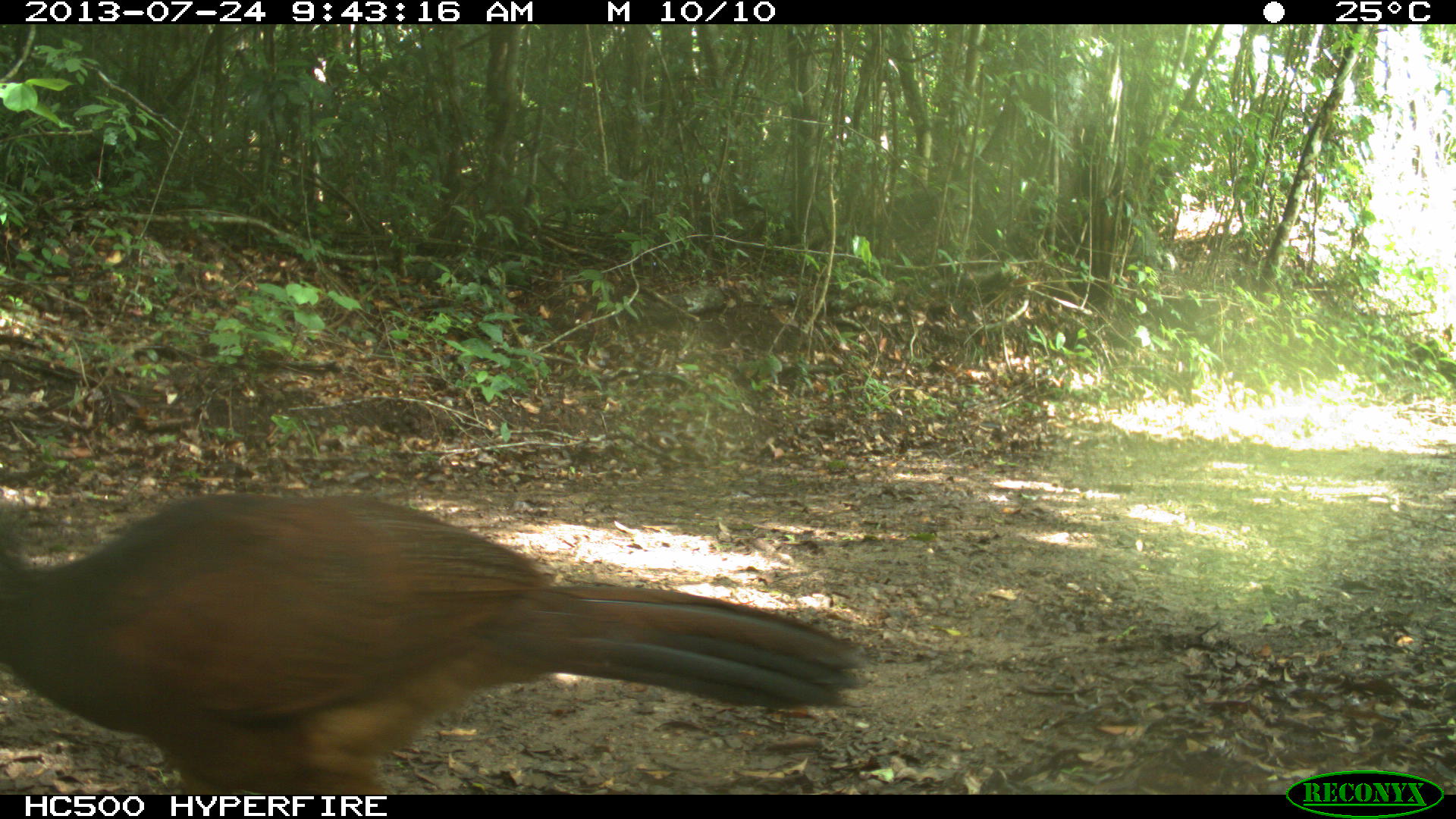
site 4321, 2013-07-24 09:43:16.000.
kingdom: Animalia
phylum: Chordata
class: Aves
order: Galliformes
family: Cracidae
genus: Crax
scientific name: Crax rubra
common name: great curassow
Crax rubra (great curassow), count 1, sex female.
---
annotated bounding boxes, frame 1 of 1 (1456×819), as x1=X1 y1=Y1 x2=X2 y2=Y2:
crax rubra: x1=1 y1=487 x2=865 y2=795